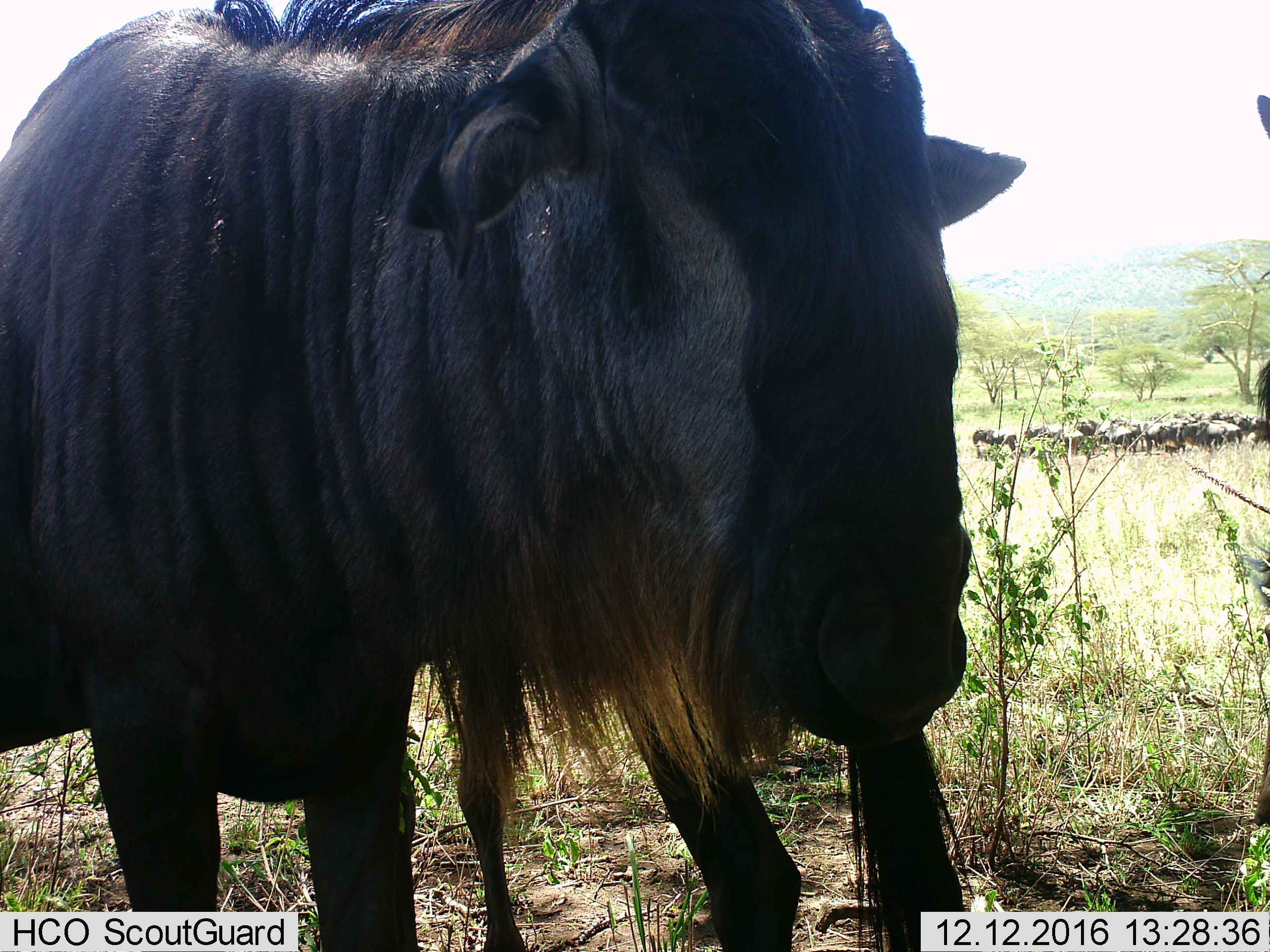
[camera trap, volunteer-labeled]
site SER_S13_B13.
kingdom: Animalia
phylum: Chordata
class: Mammalia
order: Artiodactyla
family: Bovidae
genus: Connochaetes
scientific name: Connochaetes taurinus taurinus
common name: blue wildebeest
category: wildebeestblue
Wildebeestblue (blue wildebeest) (Connochaetes taurinus taurinus), count 2. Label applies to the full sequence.